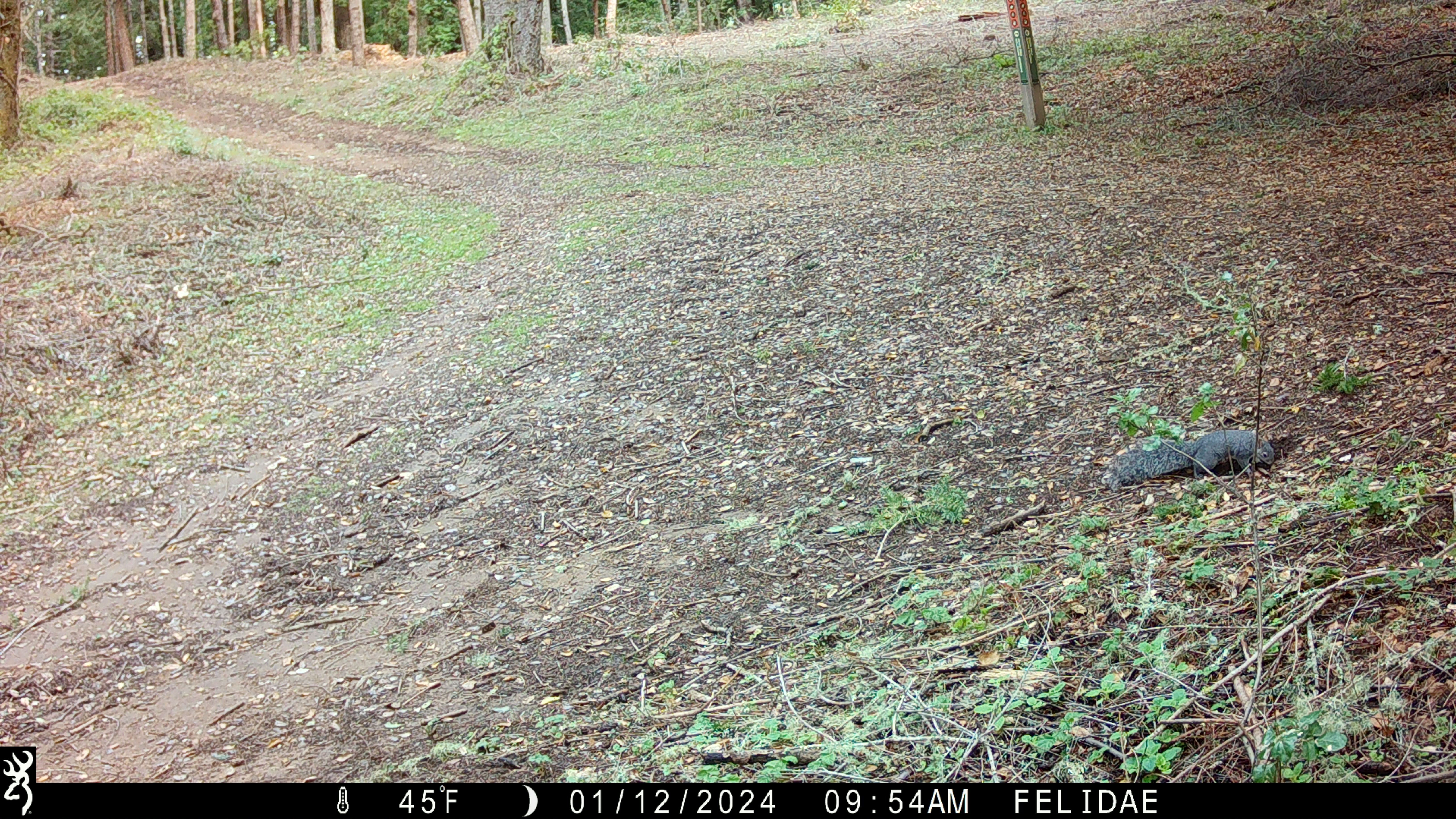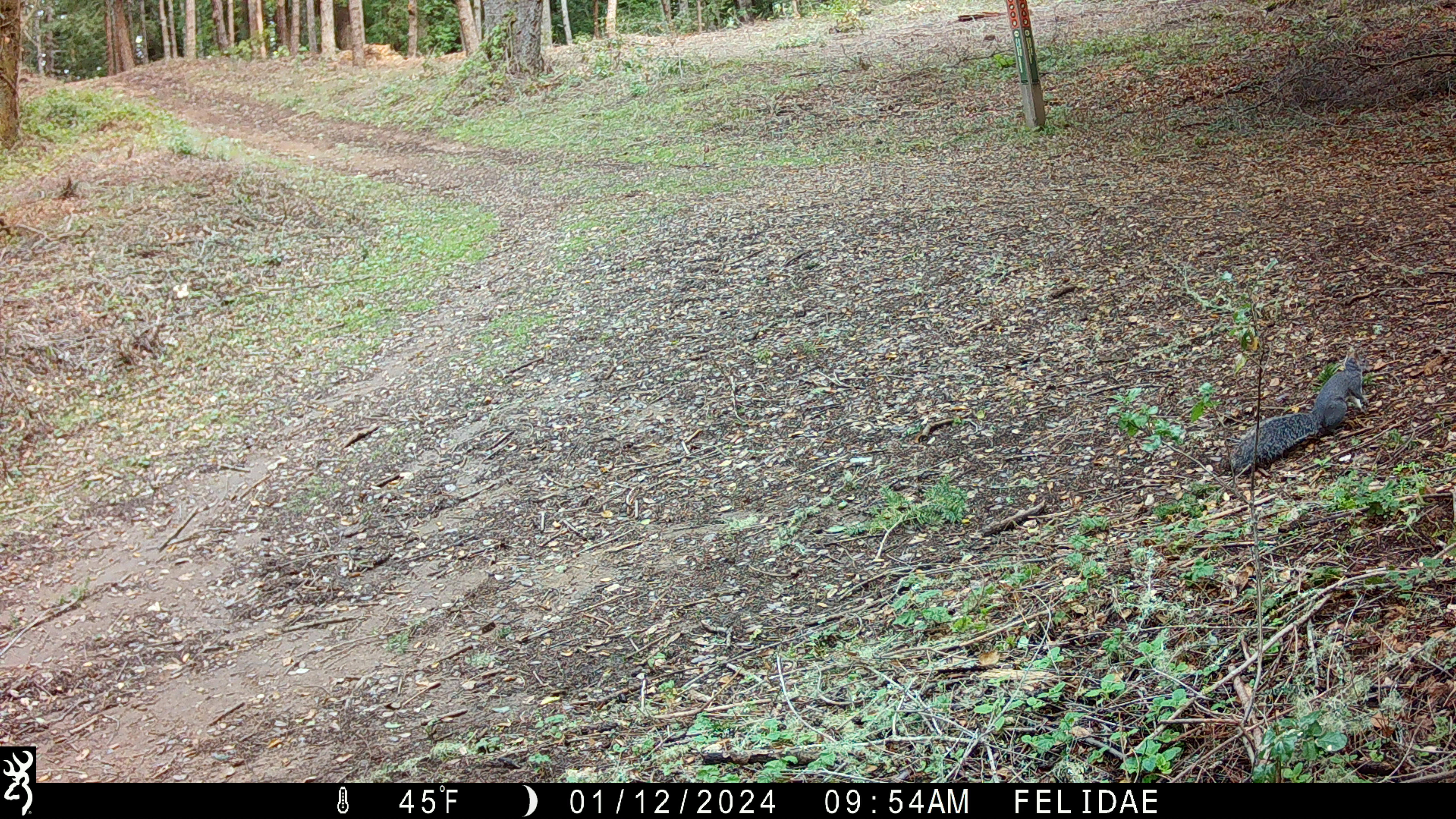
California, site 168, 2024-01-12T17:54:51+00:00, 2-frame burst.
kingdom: Animalia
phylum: Chordata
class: Mammalia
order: Rodentia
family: Sciuridae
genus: Sciurus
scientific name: Sciurus griseus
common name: western gray squirrel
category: western grey squirrel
Western grey squirrel (western gray squirrel) (Sciurus griseus).